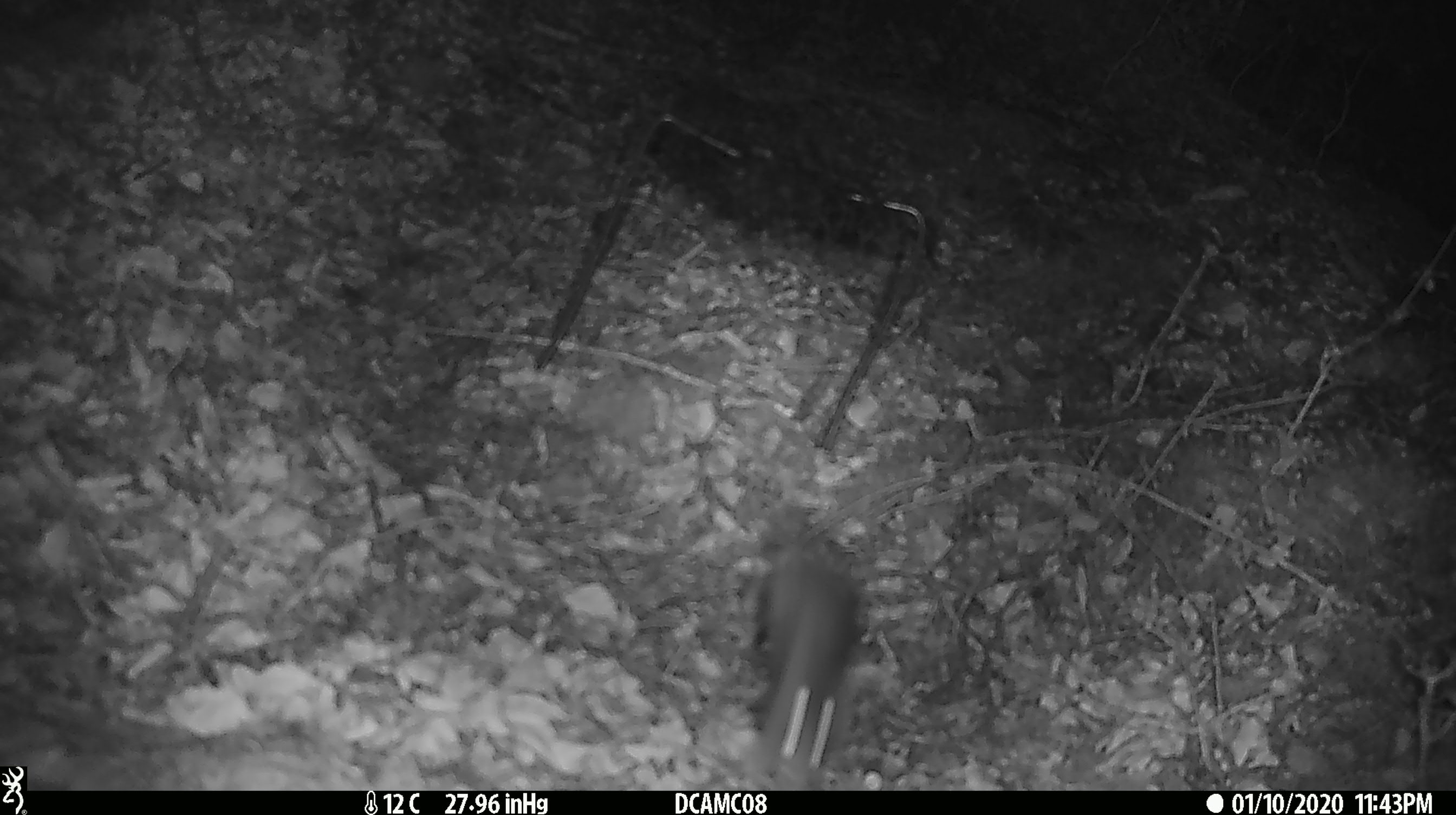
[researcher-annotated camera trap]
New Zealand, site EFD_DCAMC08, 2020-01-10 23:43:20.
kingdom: Animalia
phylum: Chordata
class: Mammalia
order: Rodentia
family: Muridae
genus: Mus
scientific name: Mus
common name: mouse